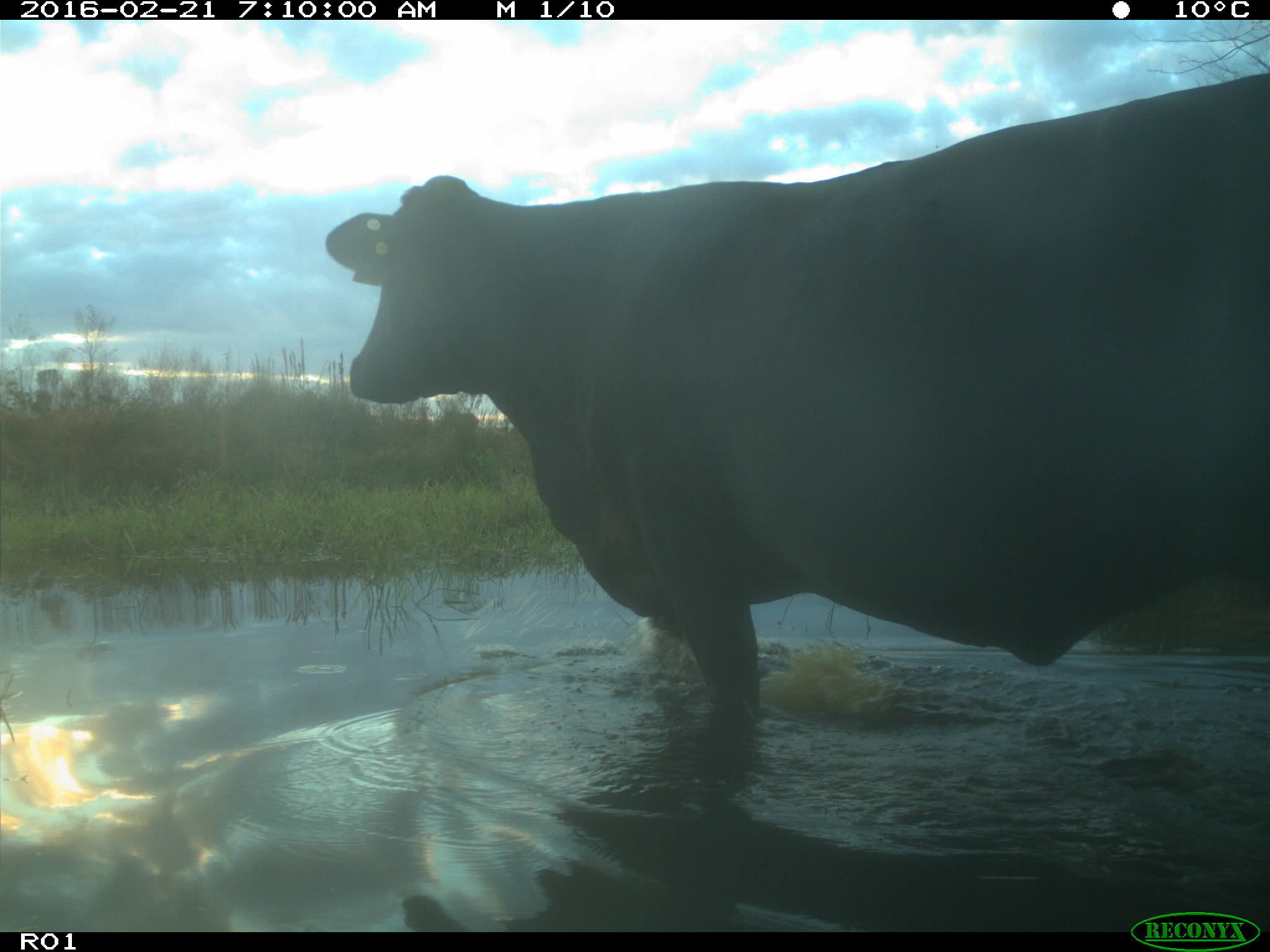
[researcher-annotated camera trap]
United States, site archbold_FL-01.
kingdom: Animalia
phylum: Chordata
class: Mammalia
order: Artiodactyla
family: Bovidae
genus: Bos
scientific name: Bos taurus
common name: domestic cow